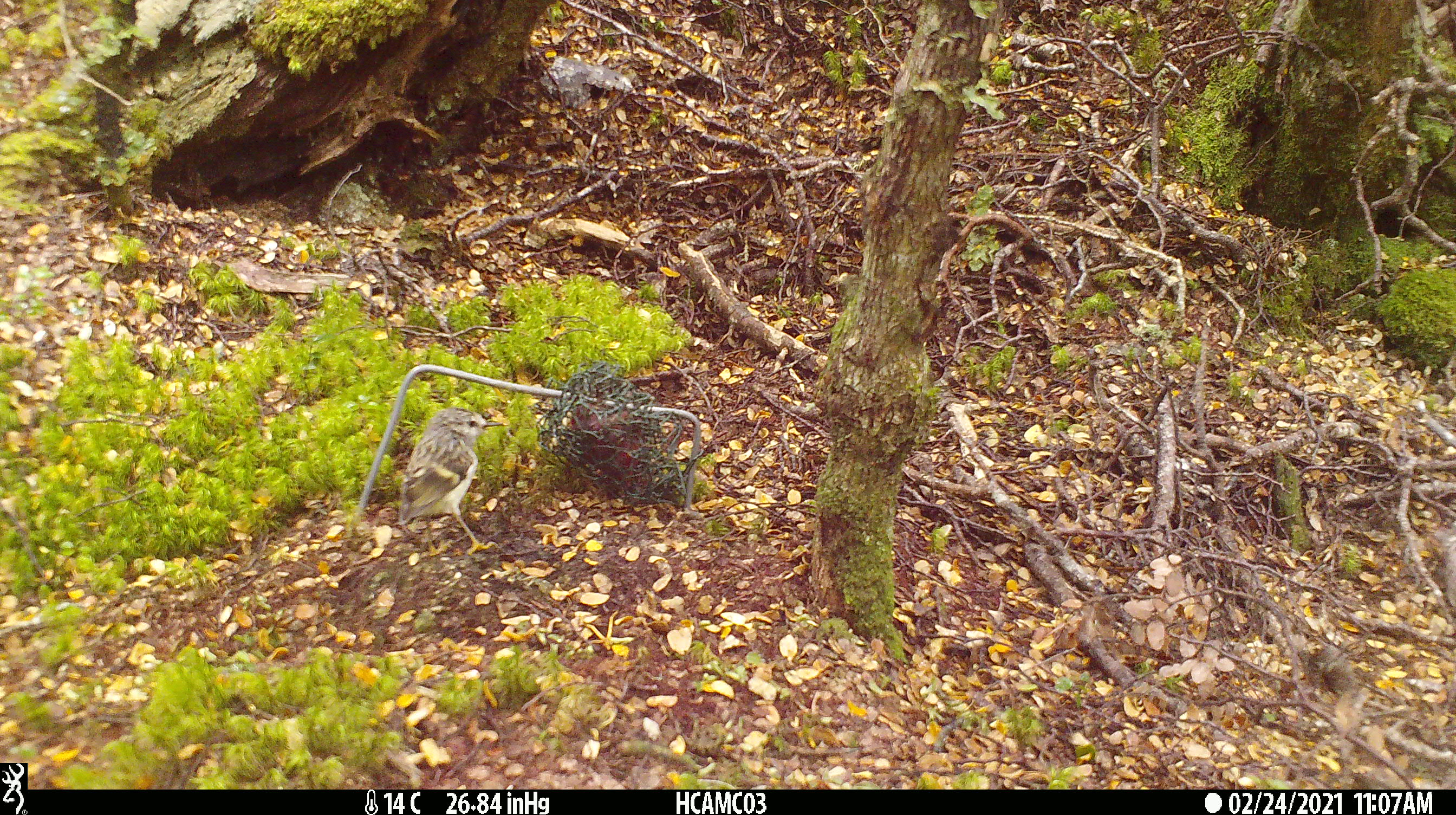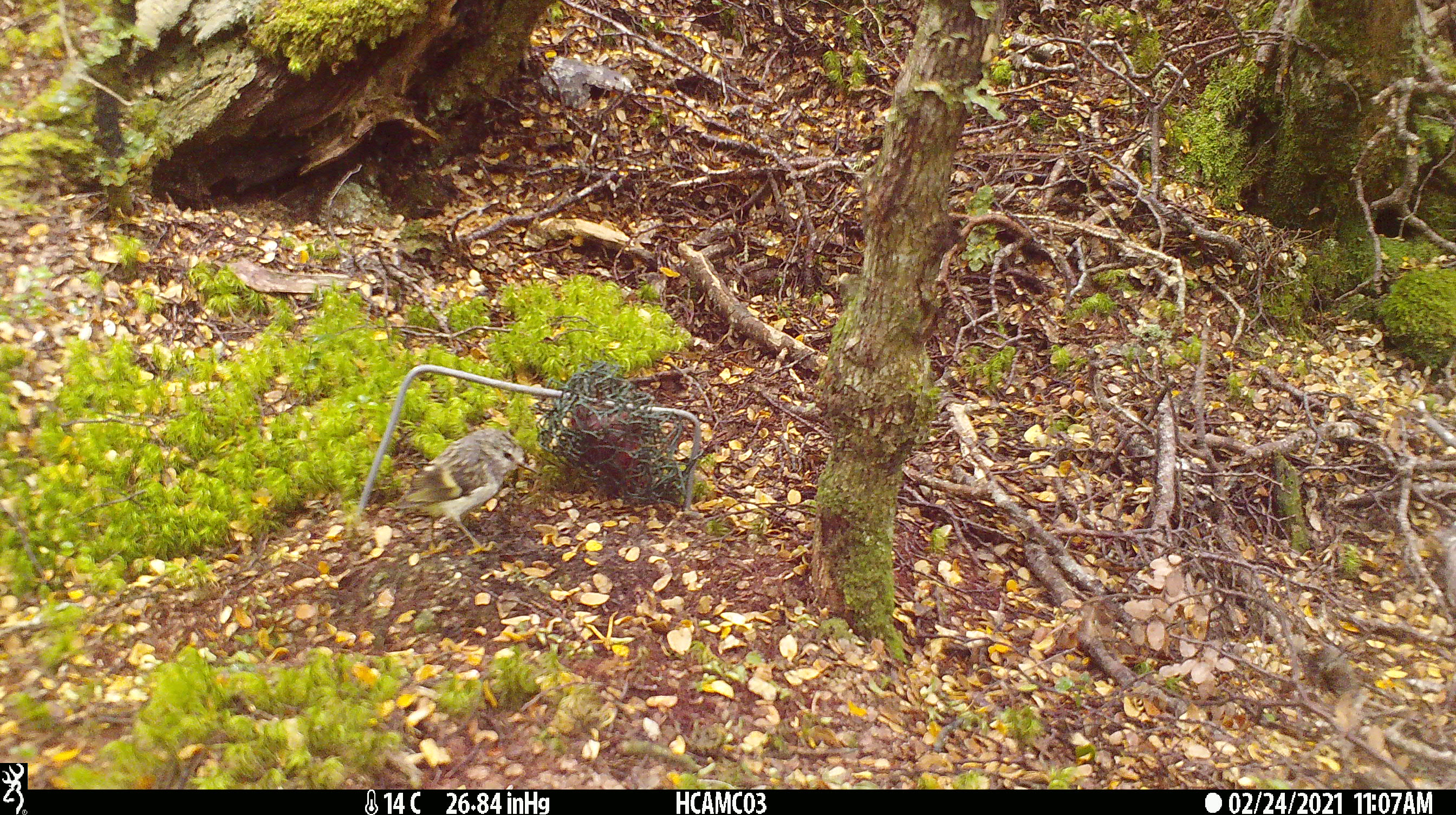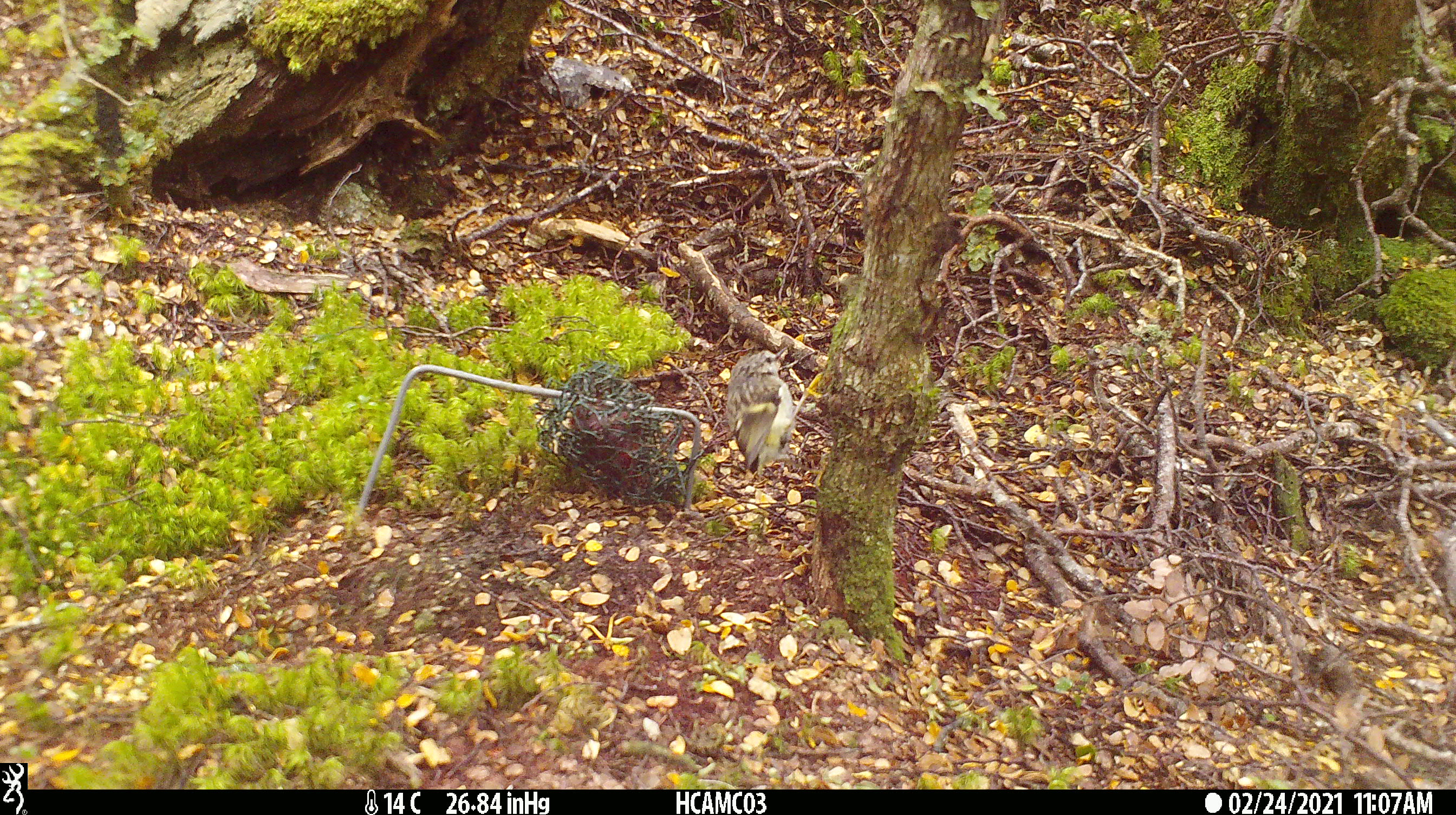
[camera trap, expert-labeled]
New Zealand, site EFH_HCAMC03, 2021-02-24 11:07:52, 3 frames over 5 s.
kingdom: Animalia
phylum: Chordata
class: Aves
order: Passeriformes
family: Acanthisittidae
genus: Acanthisitta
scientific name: Acanthisitta chloris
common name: rifleman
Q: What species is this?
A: Rifleman (Acanthisitta chloris).